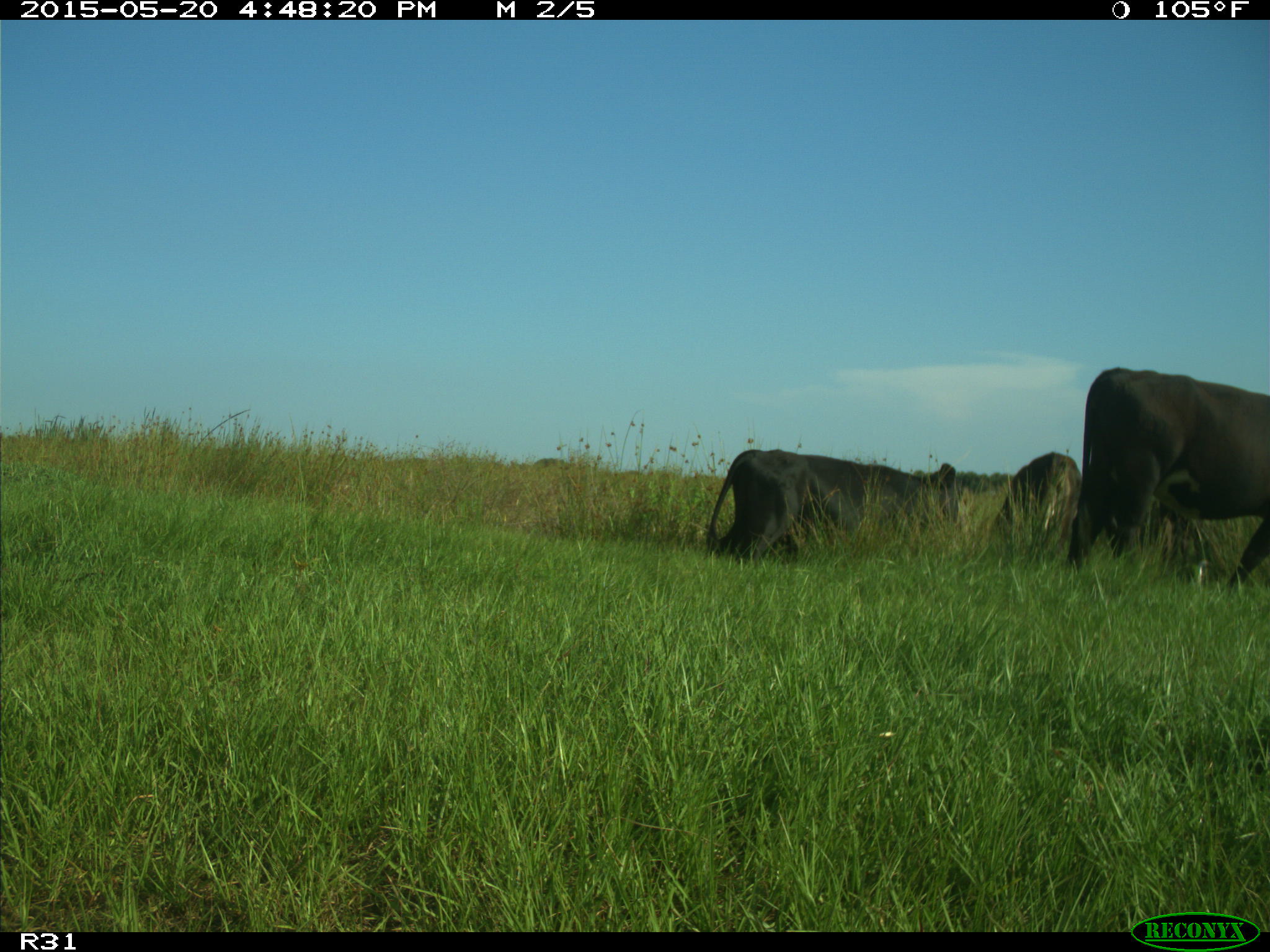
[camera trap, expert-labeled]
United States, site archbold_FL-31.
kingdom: Animalia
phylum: Chordata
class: Mammalia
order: Artiodactyla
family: Bovidae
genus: Bos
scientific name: Bos taurus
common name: domestic cow